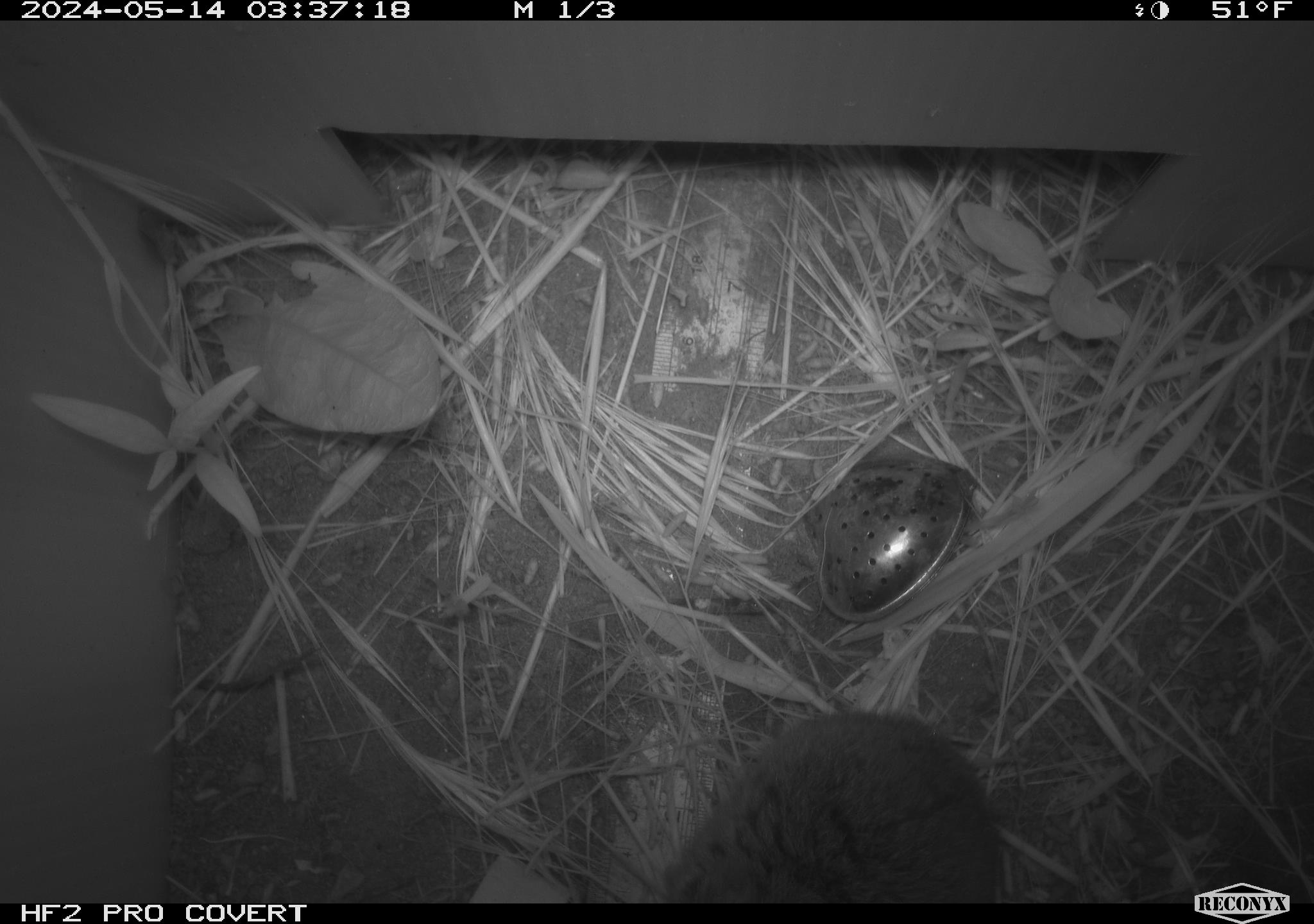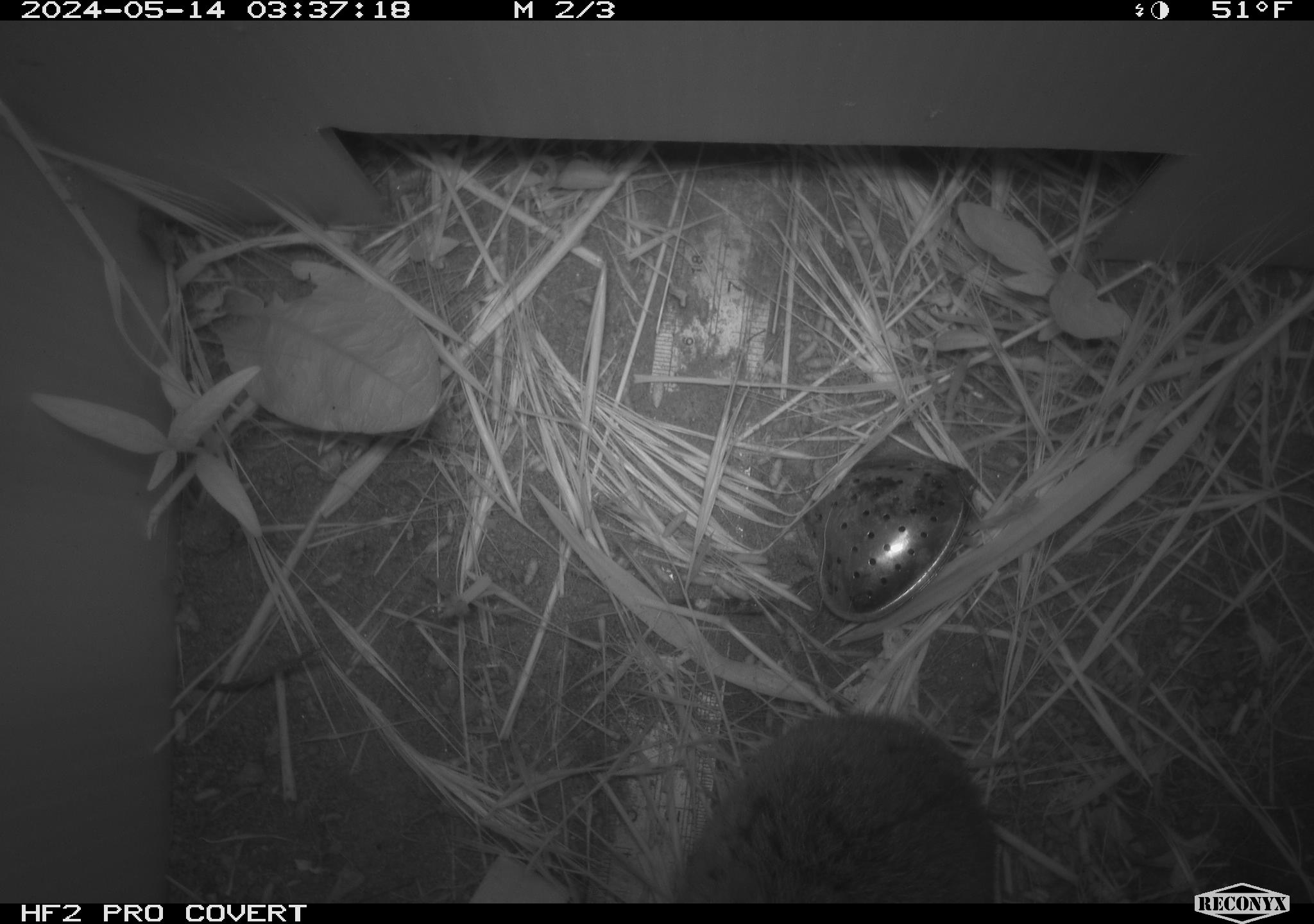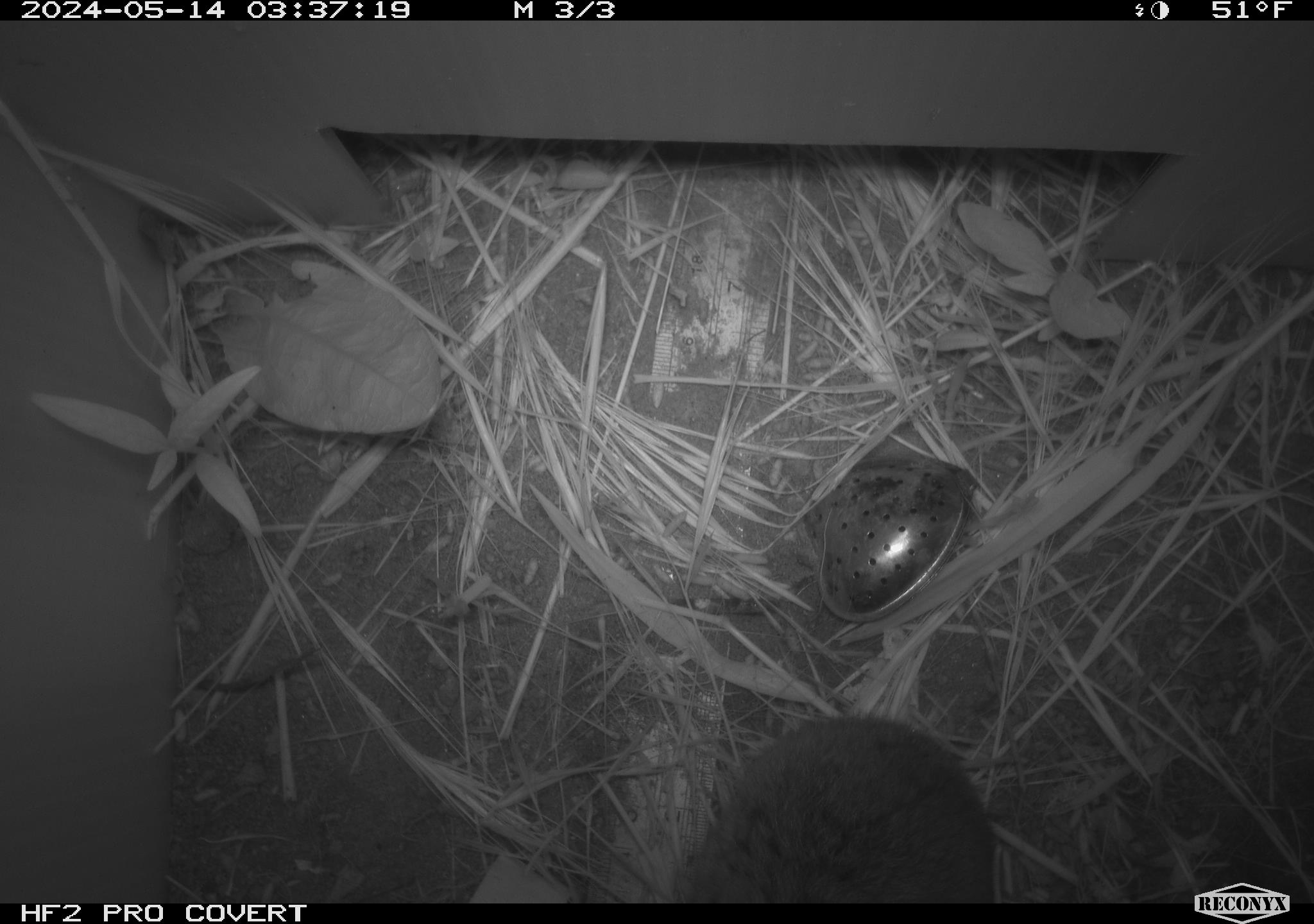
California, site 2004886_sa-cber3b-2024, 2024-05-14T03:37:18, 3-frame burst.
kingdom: Animalia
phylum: Chordata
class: Mammalia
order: Rodentia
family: Cricetidae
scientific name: Arvicolinae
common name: voles, lemmings, and muskrats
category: arvicolinae subfamily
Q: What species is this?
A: Arvicolinae subfamily (voles, lemmings, and muskrats) (Arvicolinae).